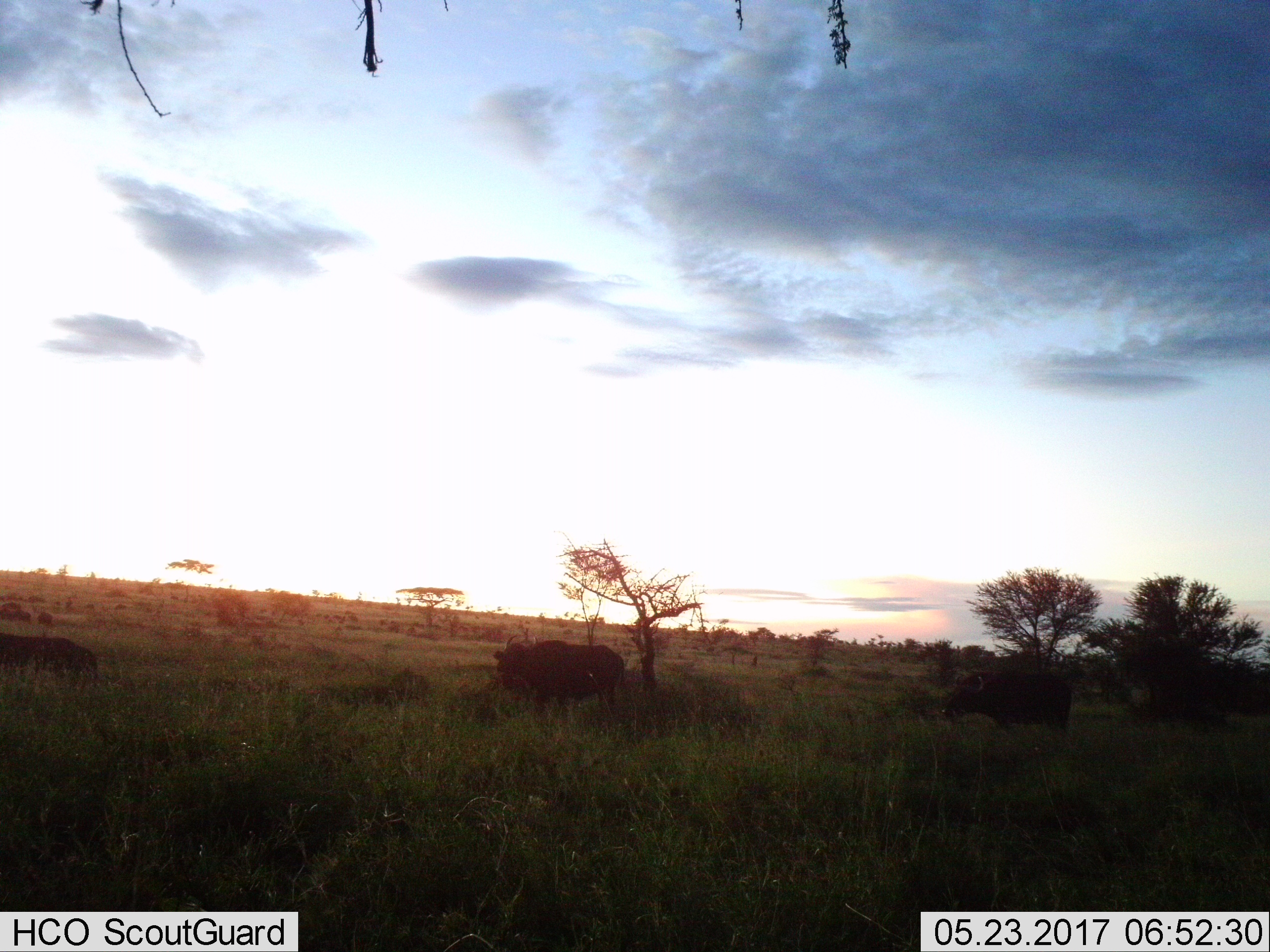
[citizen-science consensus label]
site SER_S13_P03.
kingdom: Animalia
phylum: Chordata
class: Mammalia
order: Artiodactyla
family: Bovidae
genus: Syncerus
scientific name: Syncerus caffer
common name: african buffalo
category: buffalo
Buffalo (african buffalo) (Syncerus caffer), count 2. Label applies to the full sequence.